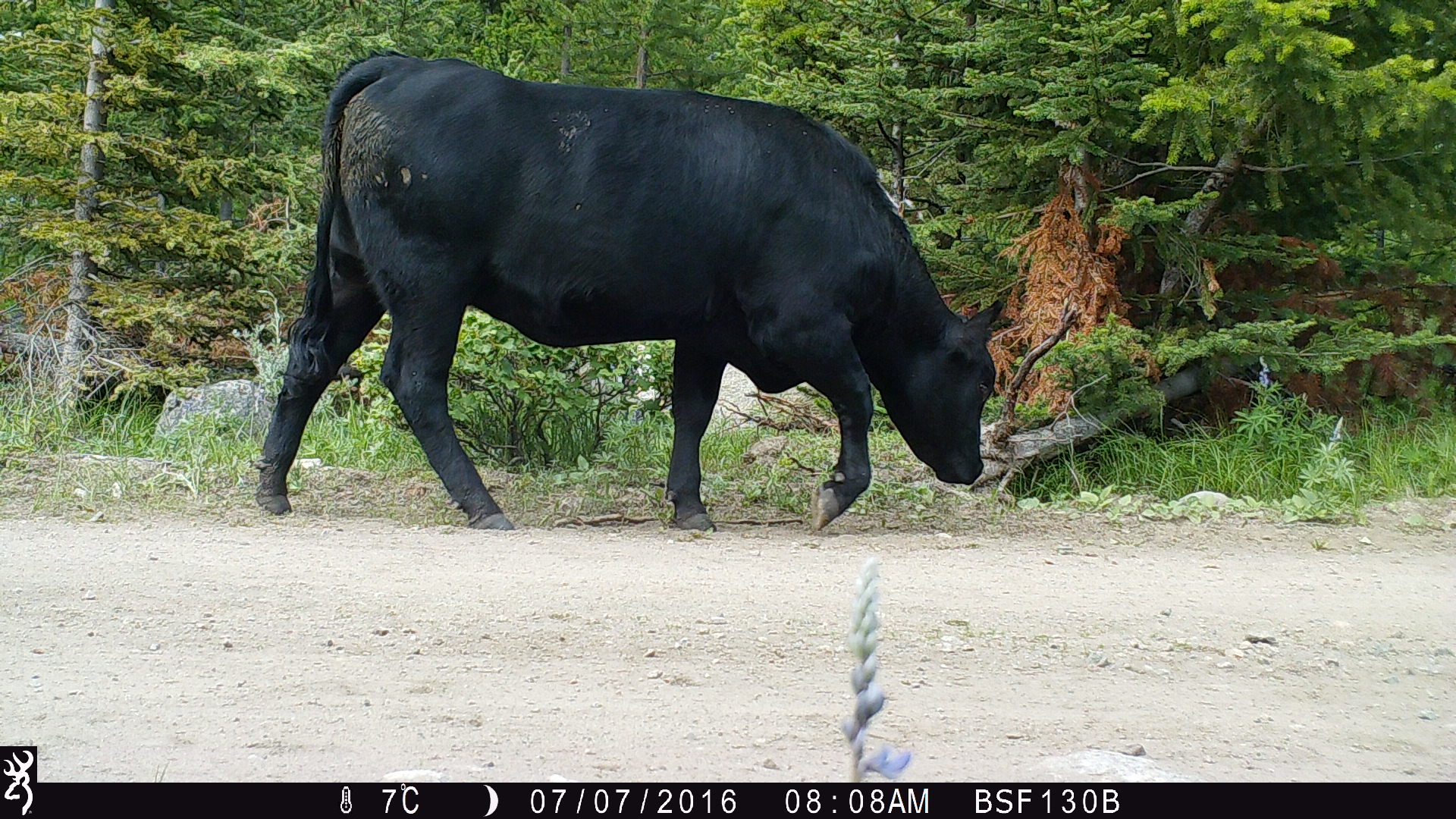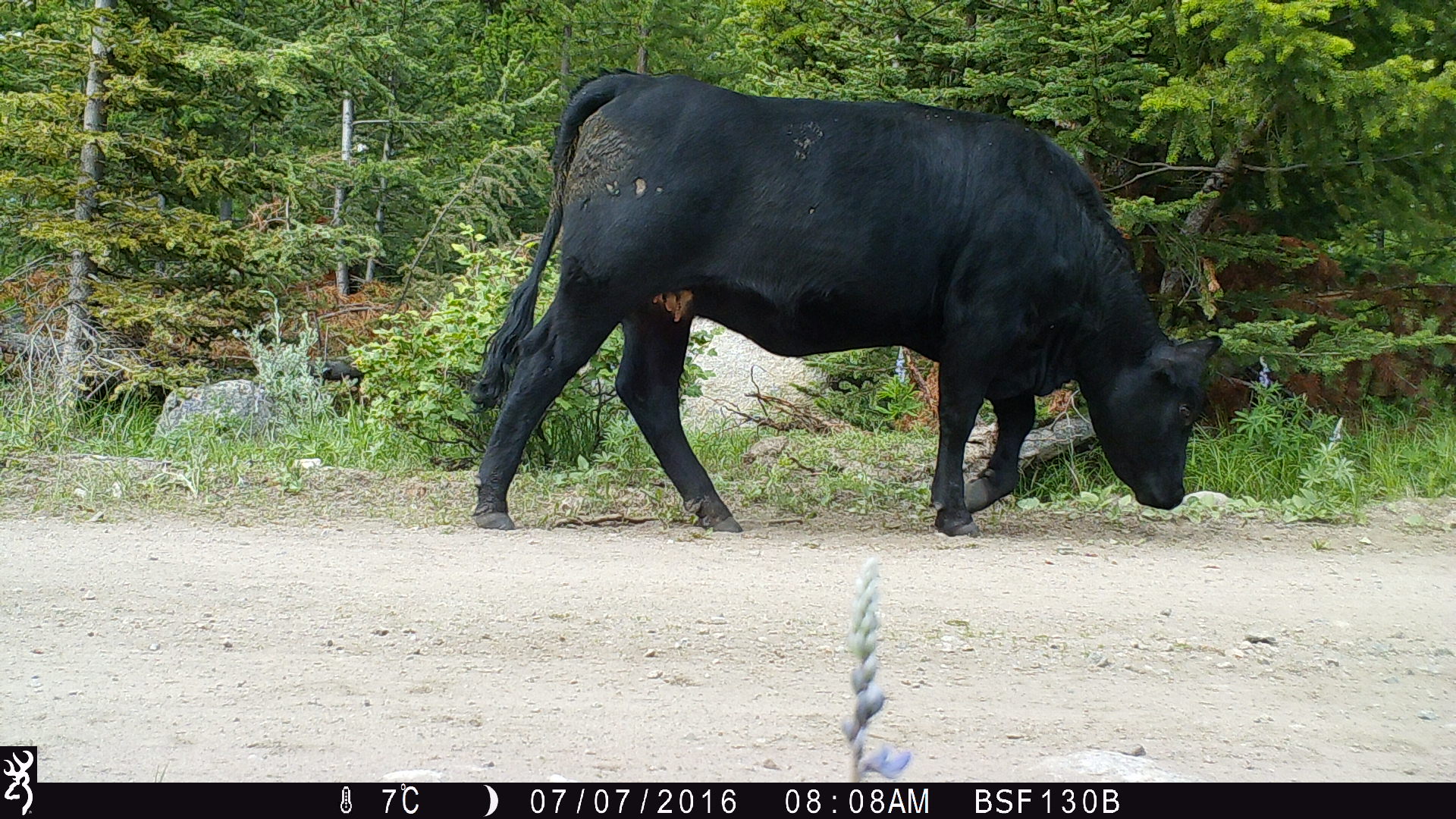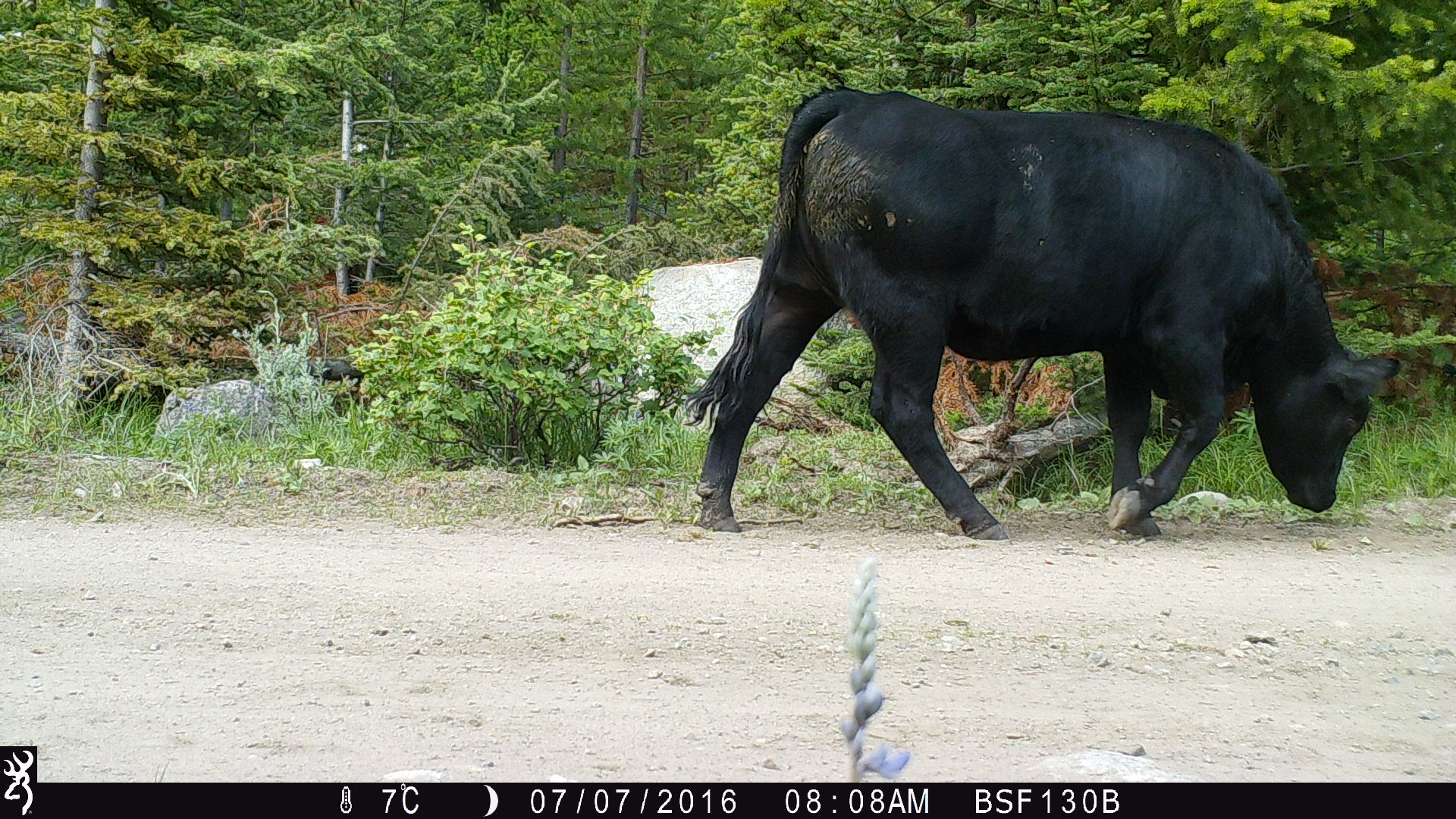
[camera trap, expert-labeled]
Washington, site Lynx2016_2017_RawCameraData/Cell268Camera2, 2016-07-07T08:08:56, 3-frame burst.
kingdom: Animalia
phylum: Chordata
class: Mammalia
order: Artiodactyla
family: Bovidae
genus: Bos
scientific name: Bos taurus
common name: domestic cattle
Domestic cattle (Bos taurus). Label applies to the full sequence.